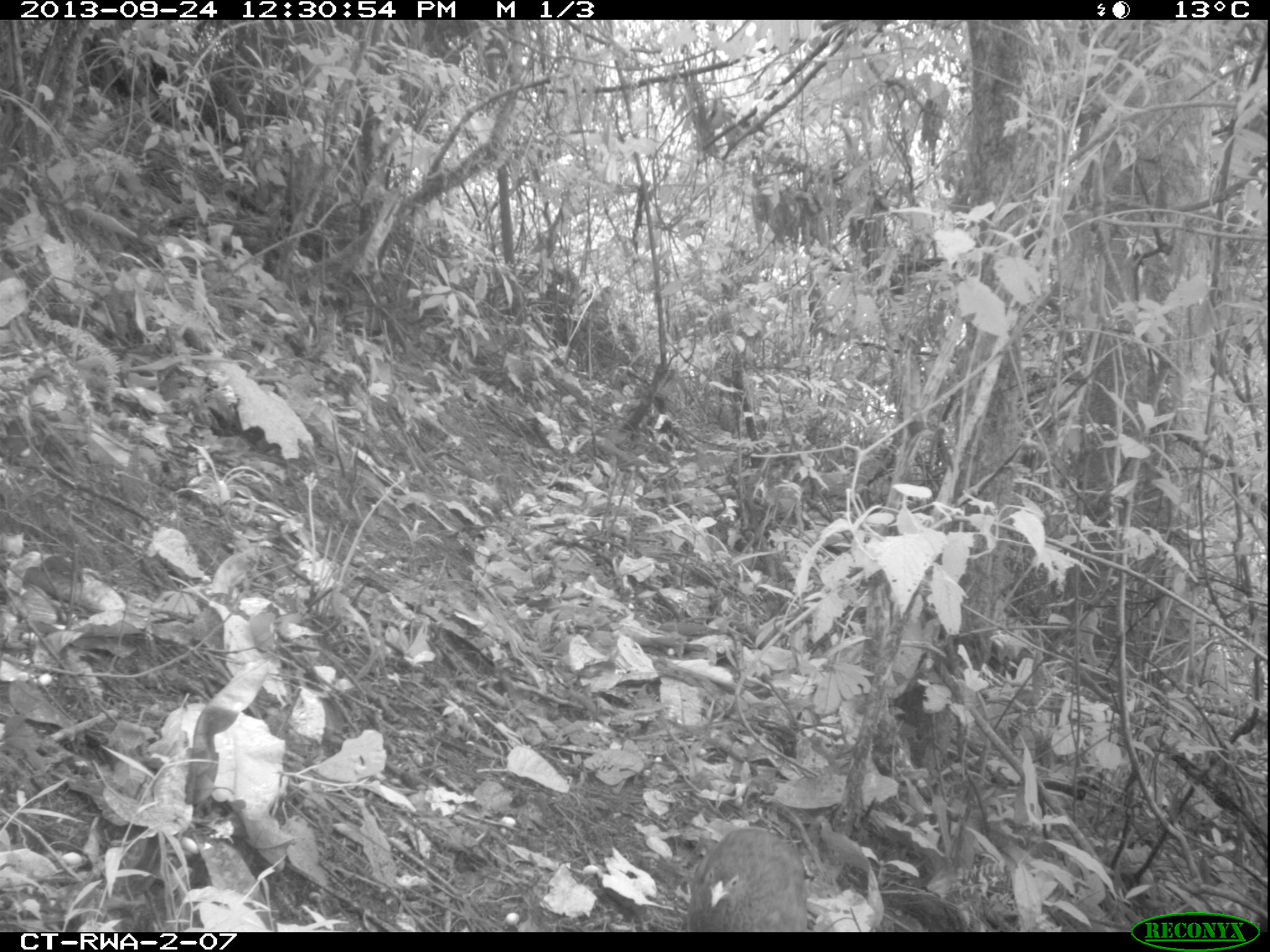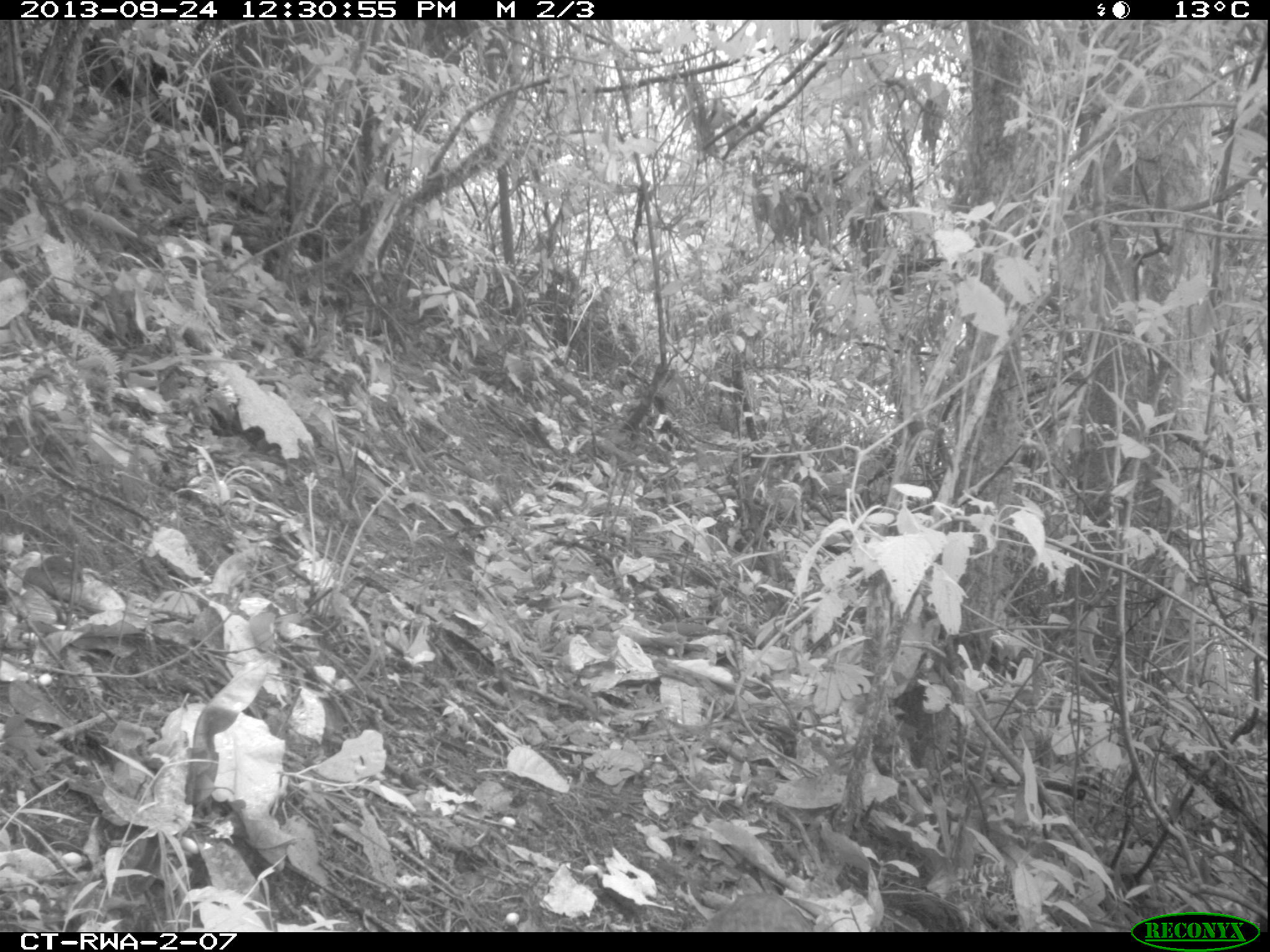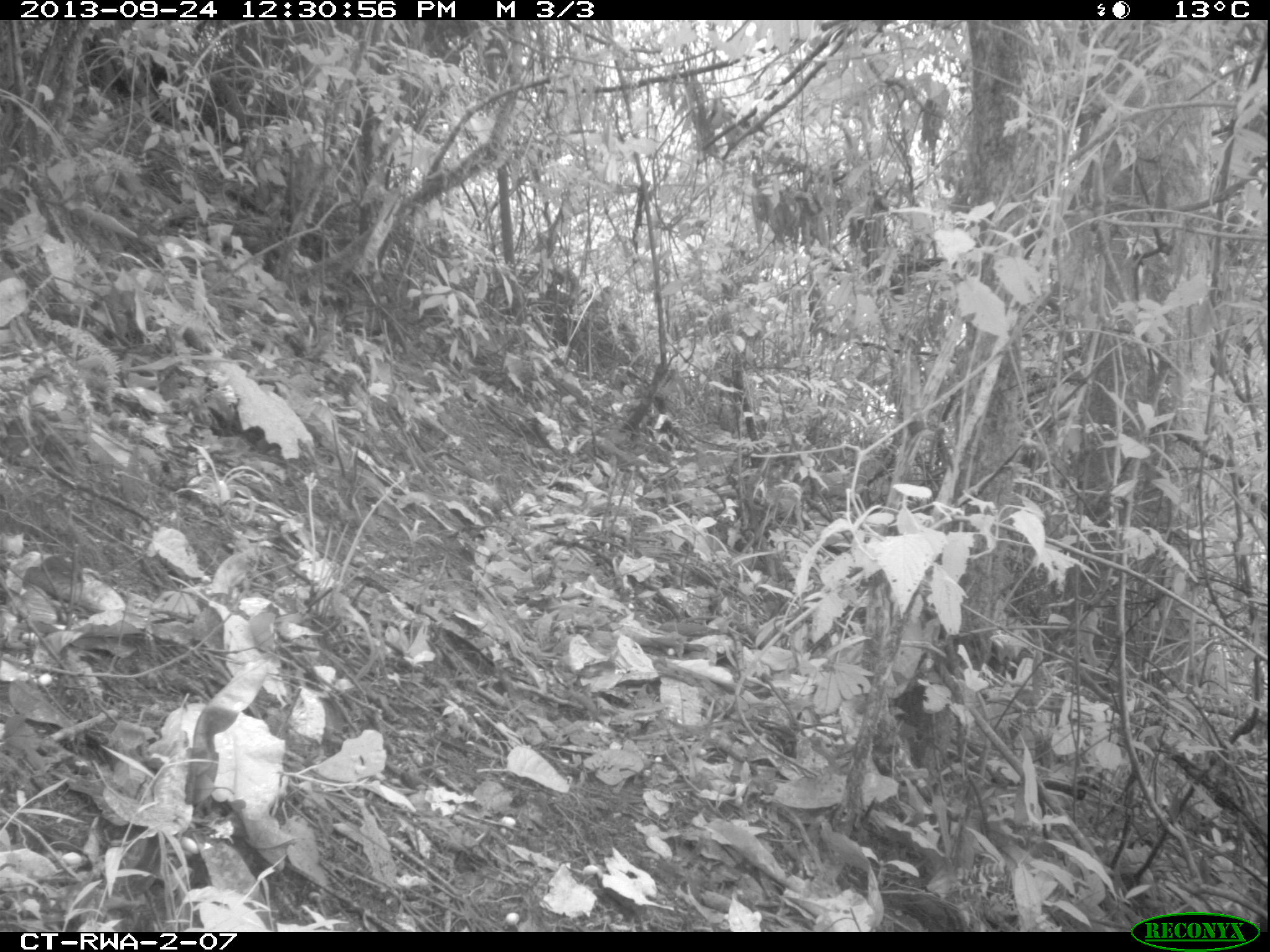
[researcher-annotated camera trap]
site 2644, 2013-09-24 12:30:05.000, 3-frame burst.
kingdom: Animalia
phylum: Chordata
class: Aves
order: Galliformes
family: Phasianidae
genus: Pternistis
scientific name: Pternistis nobilis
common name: handsome francolin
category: francolinus nobilis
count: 1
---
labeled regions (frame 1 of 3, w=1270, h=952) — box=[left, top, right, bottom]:
francolinus nobilis: box=[683, 826, 808, 930]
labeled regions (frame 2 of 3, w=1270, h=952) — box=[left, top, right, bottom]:
francolinus nobilis: box=[696, 887, 818, 930]